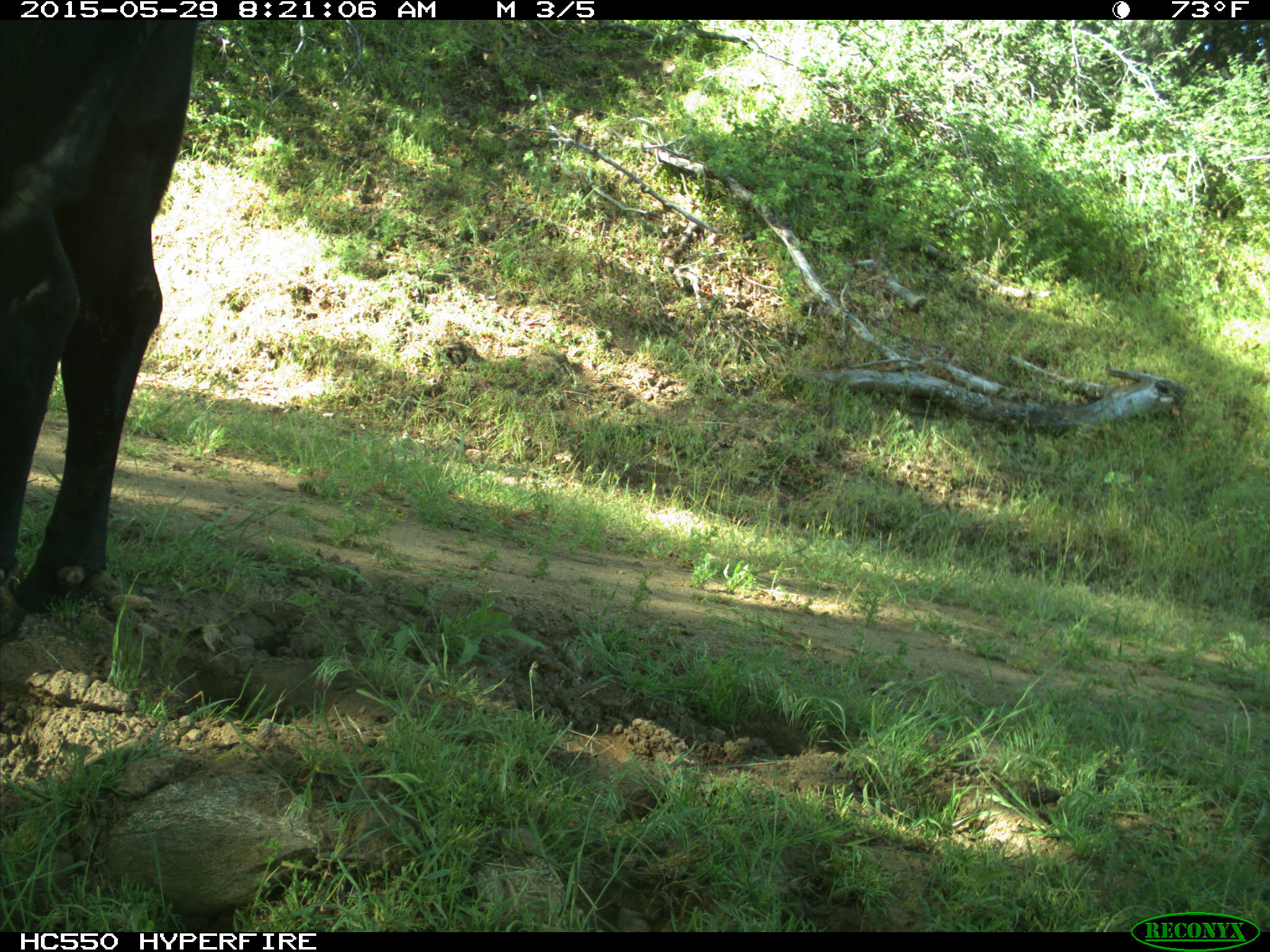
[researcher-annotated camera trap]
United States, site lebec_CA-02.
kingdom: Animalia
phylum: Chordata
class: Mammalia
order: Artiodactyla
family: Bovidae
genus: Bos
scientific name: Bos taurus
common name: domestic cow